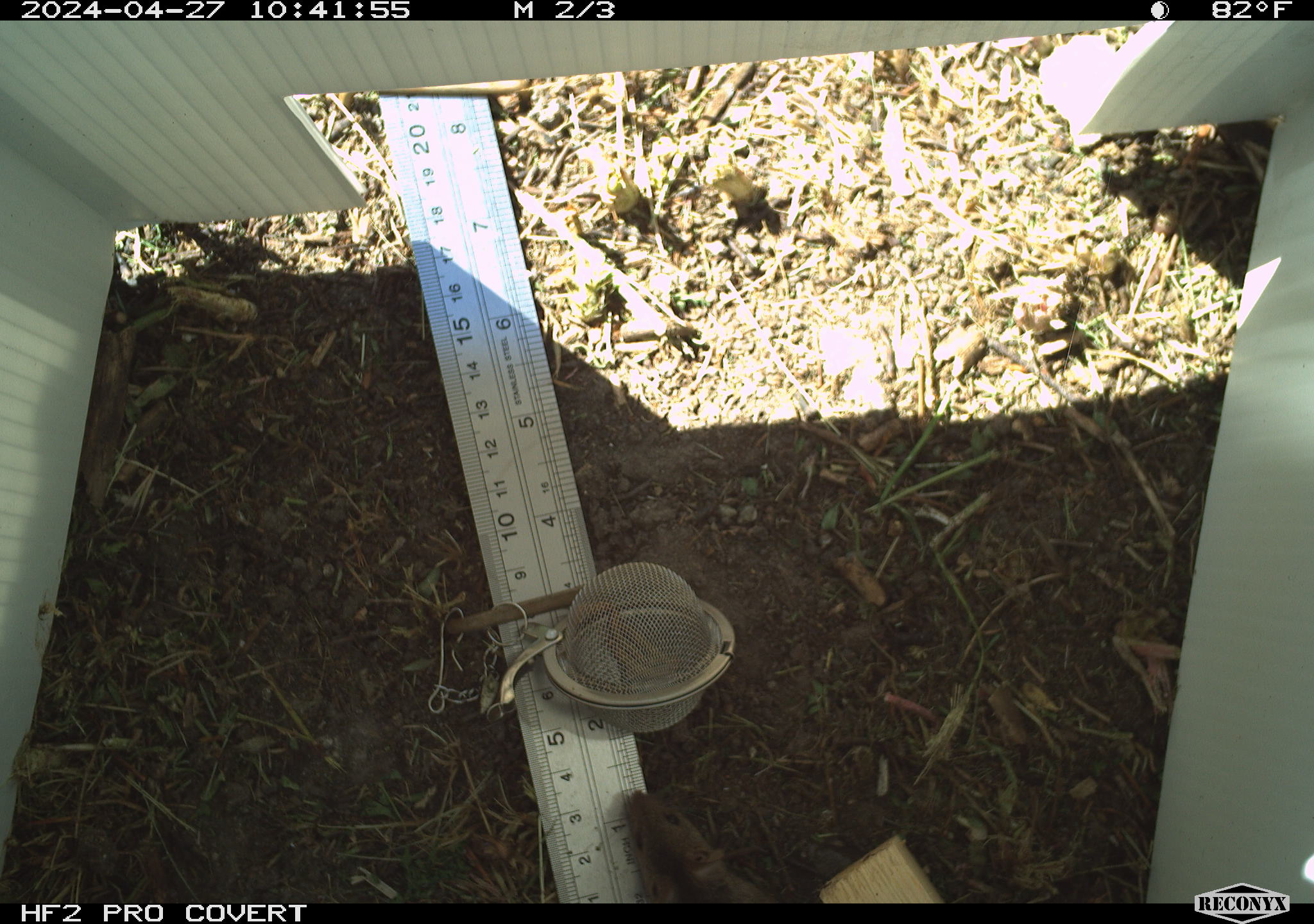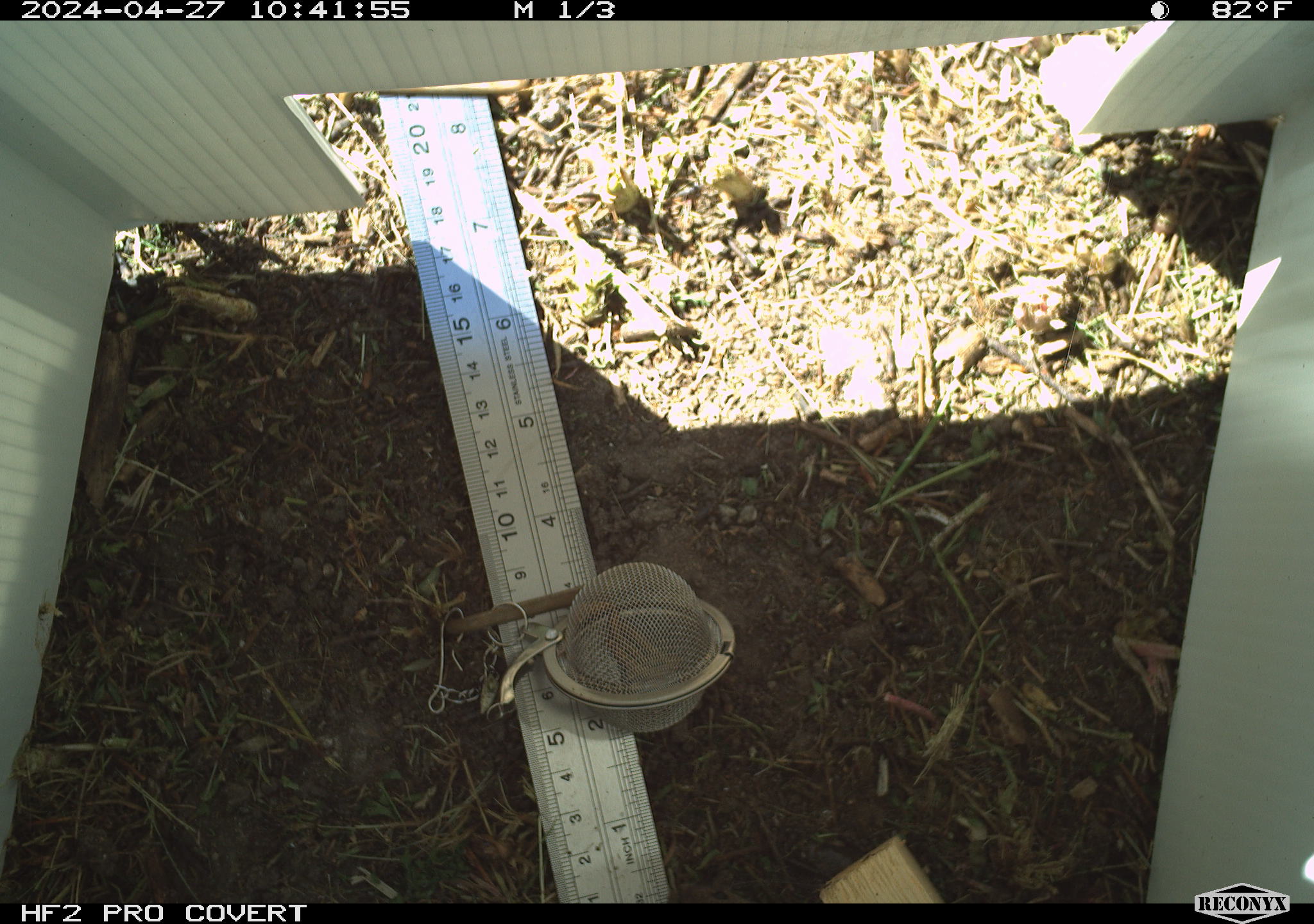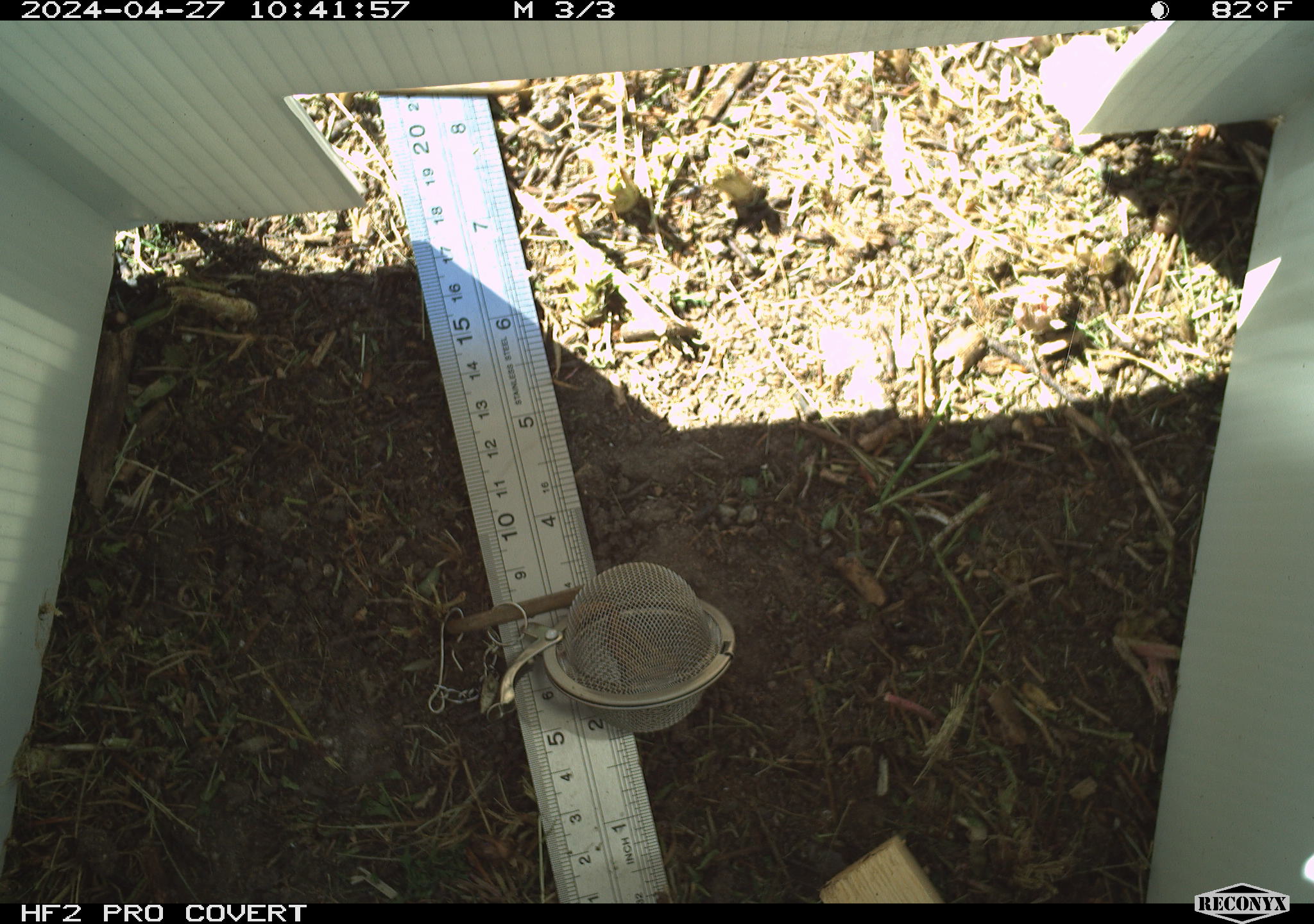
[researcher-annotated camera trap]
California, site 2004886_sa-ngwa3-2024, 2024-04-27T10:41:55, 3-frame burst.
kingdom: Animalia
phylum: Chordata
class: Mammalia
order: Rodentia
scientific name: Rodentia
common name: mouse species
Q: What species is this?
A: Mouse species (Rodentia).